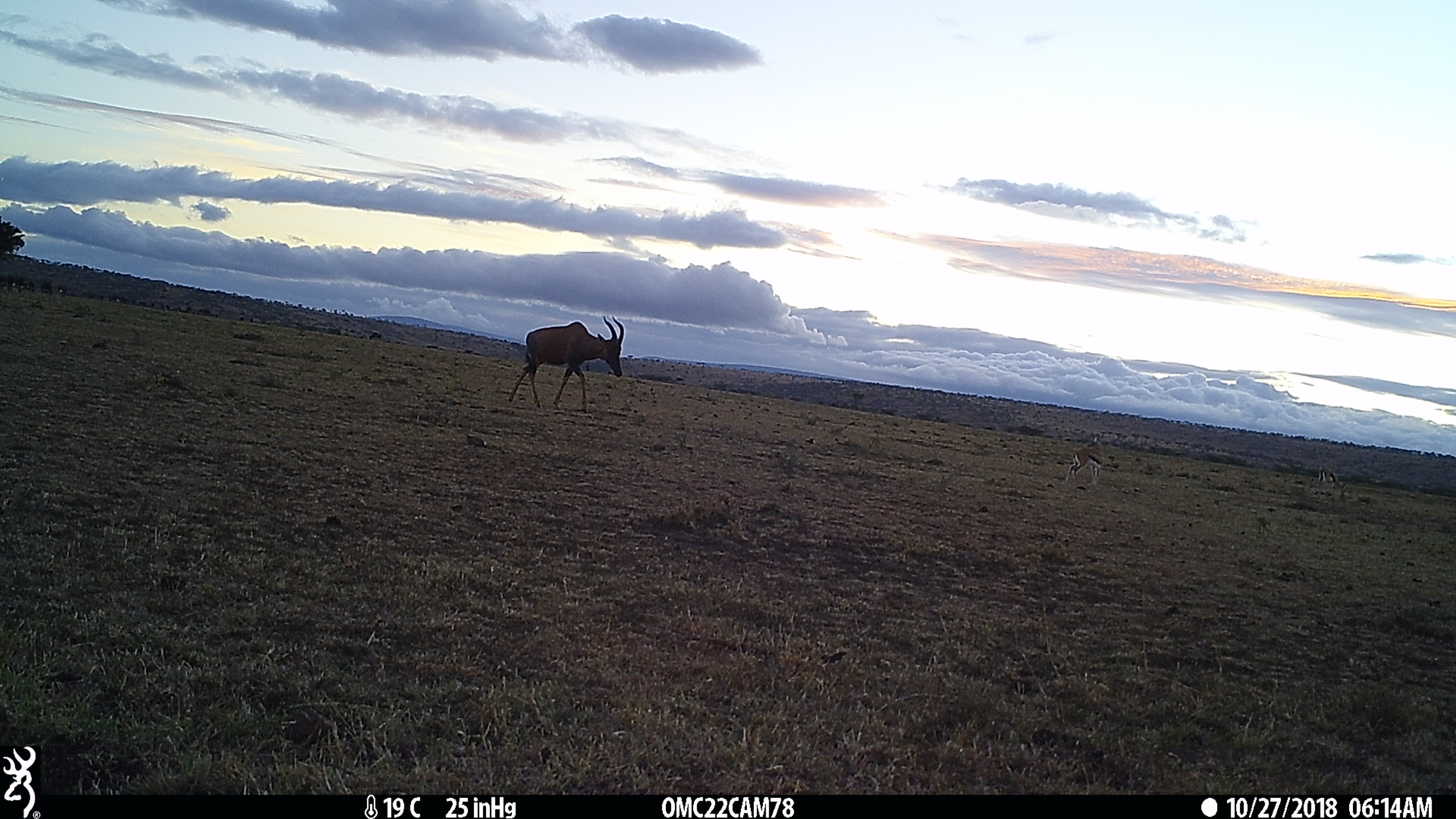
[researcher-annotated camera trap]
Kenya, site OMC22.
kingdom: Animalia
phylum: Chordata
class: Mammalia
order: Artiodactyla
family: Bovidae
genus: Damaliscus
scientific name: Damaliscus lunatus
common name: topi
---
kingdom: Animalia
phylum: Chordata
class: Mammalia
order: Artiodactyla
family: Bovidae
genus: Eudorcas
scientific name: Eudorcas thomsonii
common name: thomon's gazelle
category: gazelle thomsons